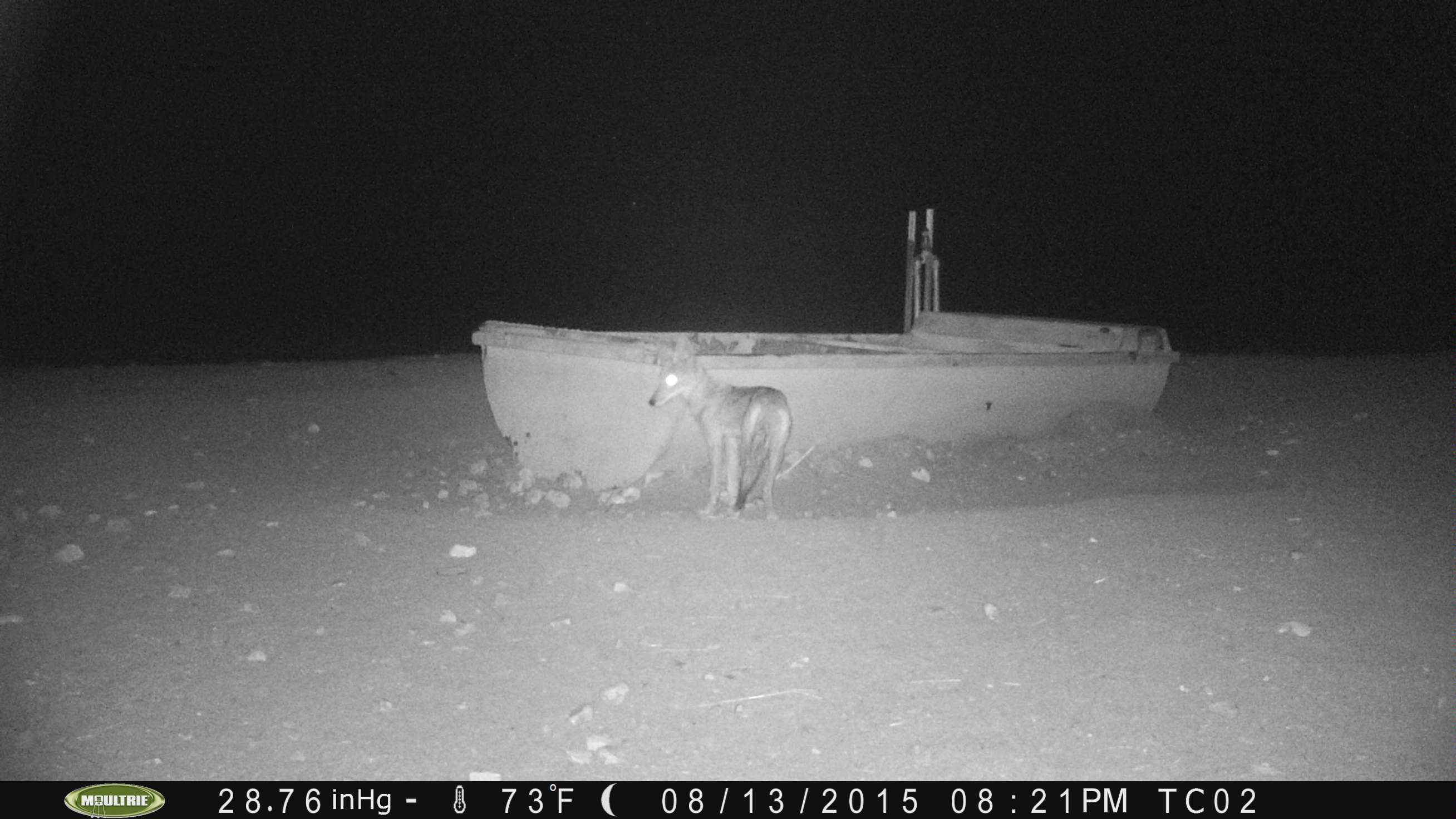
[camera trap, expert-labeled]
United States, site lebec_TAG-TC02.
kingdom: Animalia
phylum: Chordata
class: Mammalia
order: Carnivora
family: Canidae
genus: Canis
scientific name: Canis latrans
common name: coyote